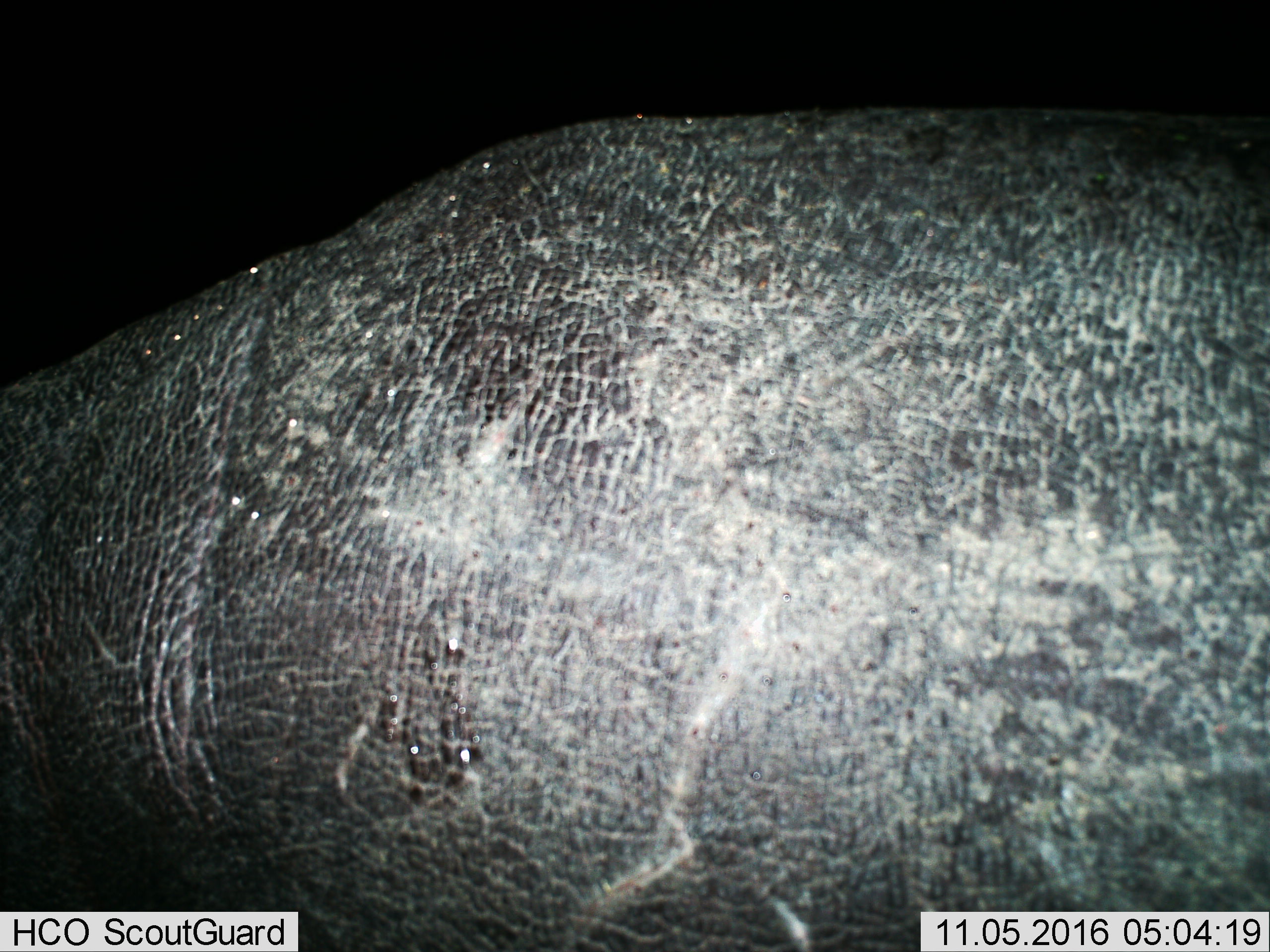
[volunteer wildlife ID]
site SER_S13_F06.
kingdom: Animalia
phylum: Chordata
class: Mammalia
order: Artiodactyla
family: Hippopotamidae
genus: Hippopotamus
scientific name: Hippopotamus amphibius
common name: hippopotamus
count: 1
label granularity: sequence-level